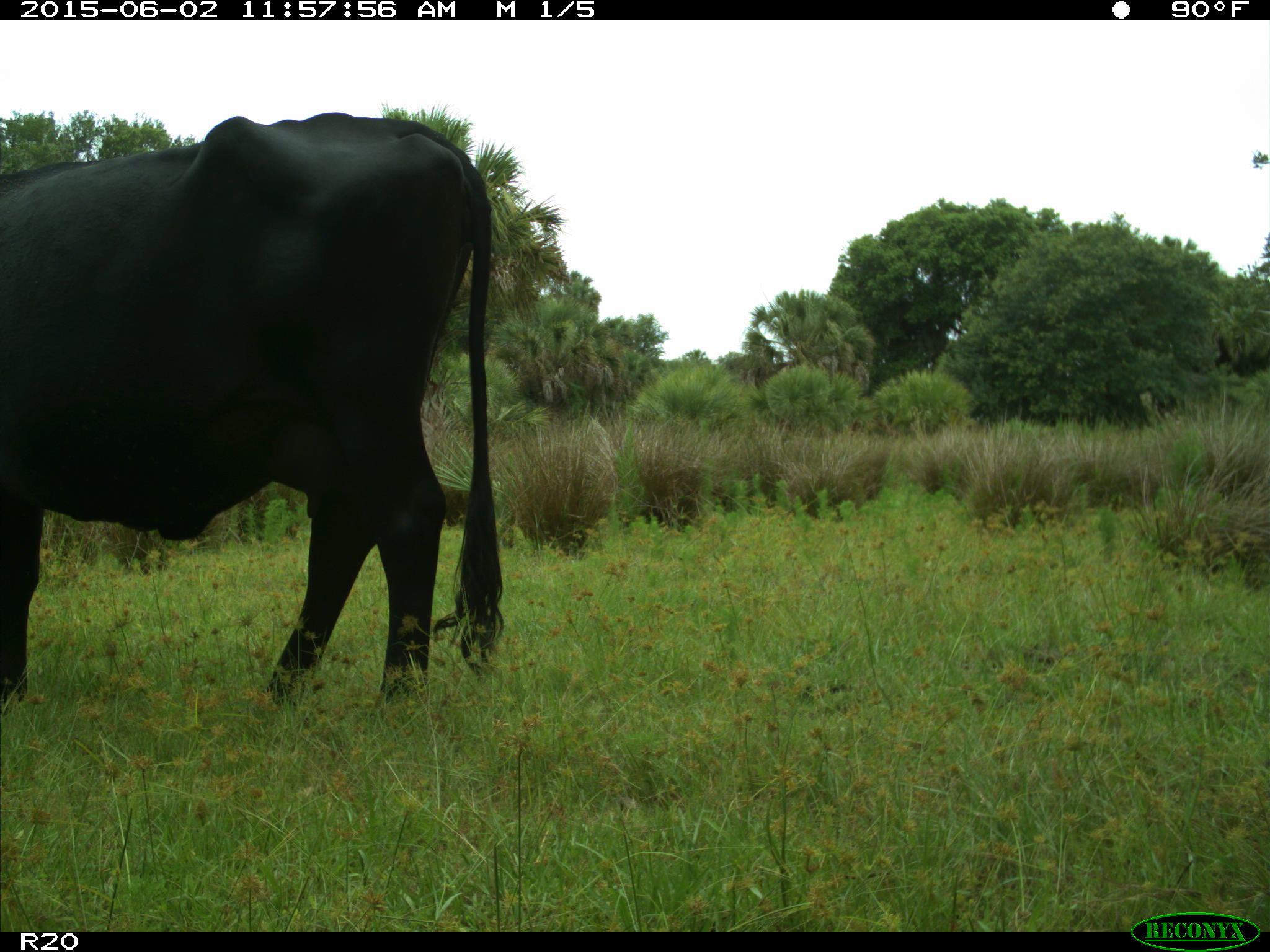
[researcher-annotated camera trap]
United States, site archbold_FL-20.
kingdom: Animalia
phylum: Chordata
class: Mammalia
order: Artiodactyla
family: Bovidae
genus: Bos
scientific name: Bos taurus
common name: domestic cow